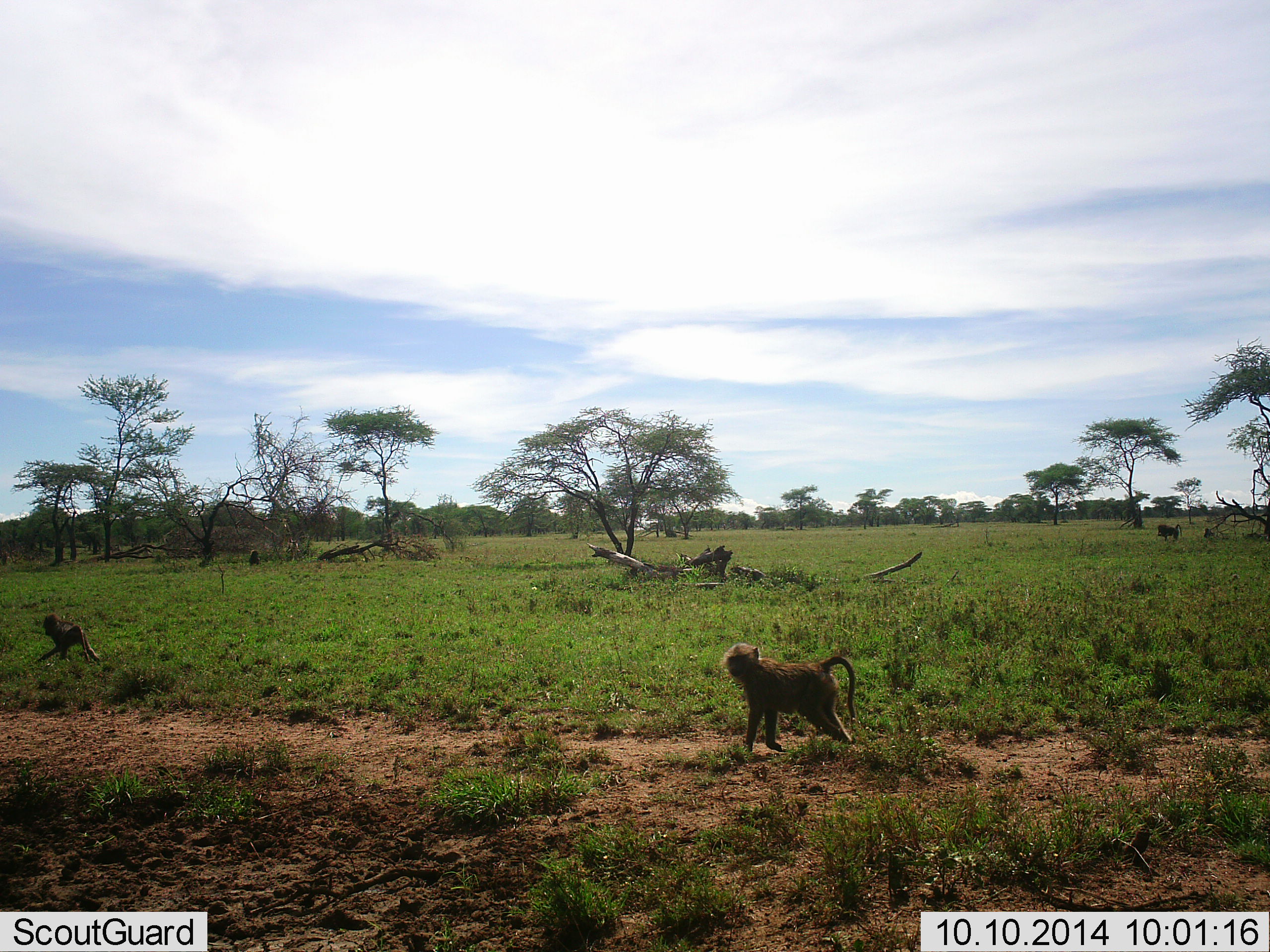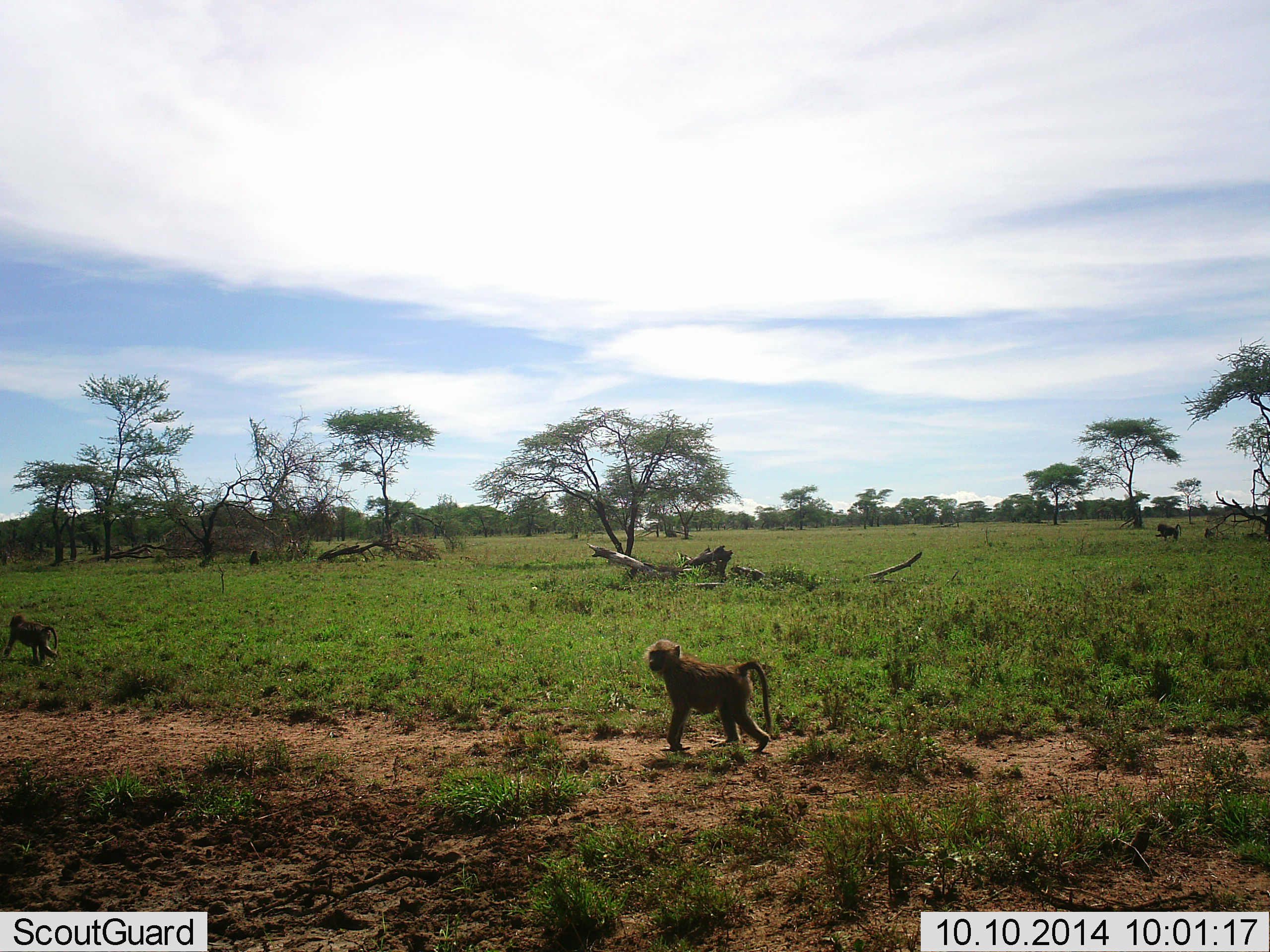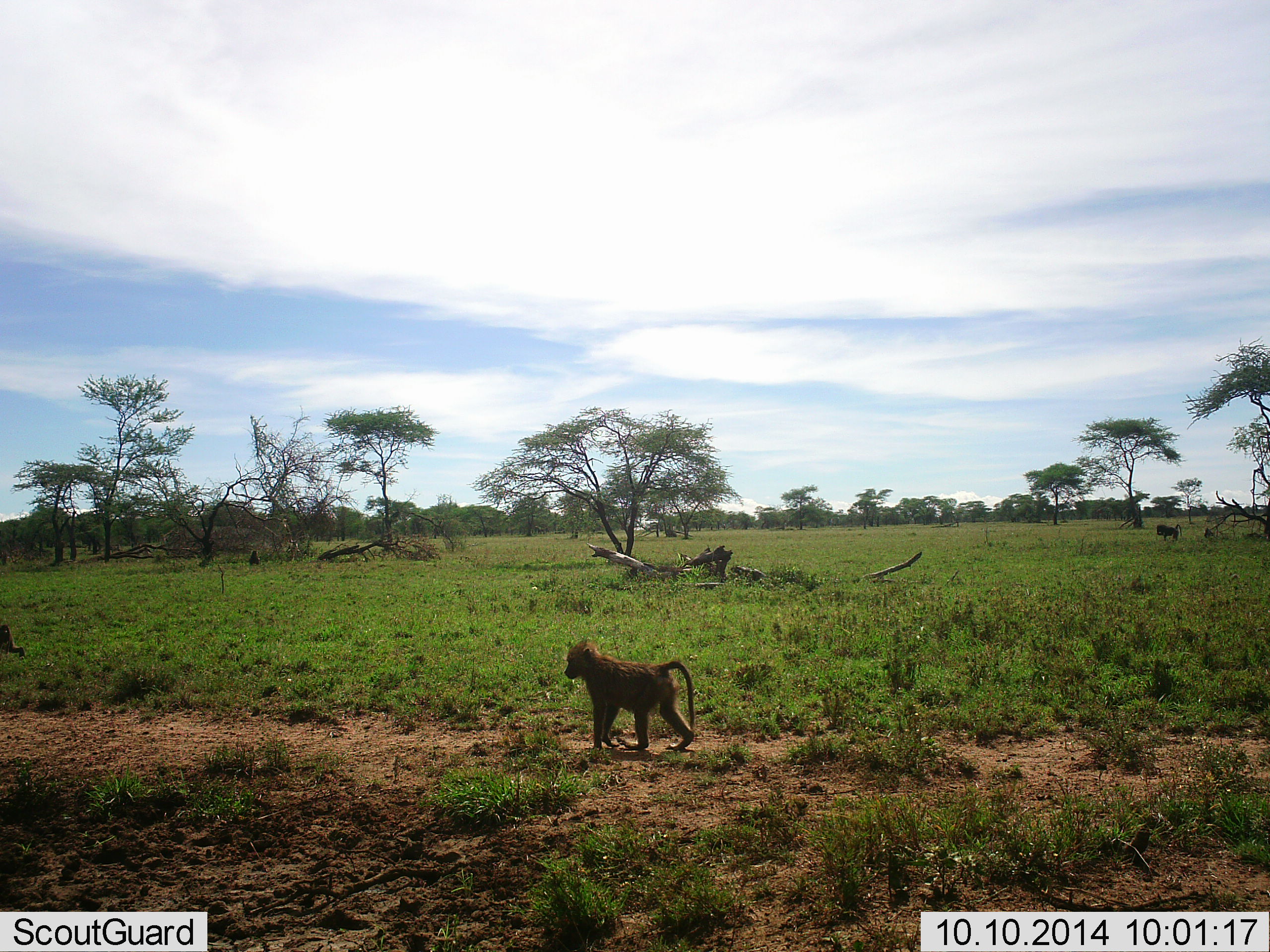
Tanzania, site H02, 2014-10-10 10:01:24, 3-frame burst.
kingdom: Animalia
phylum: Chordata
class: Mammalia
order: Primates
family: Cercopithecidae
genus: Papio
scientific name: Papio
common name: baboon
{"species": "baboon (Papio)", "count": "3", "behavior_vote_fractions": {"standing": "40%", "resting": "10%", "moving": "90%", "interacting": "0%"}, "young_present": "30%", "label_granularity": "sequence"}